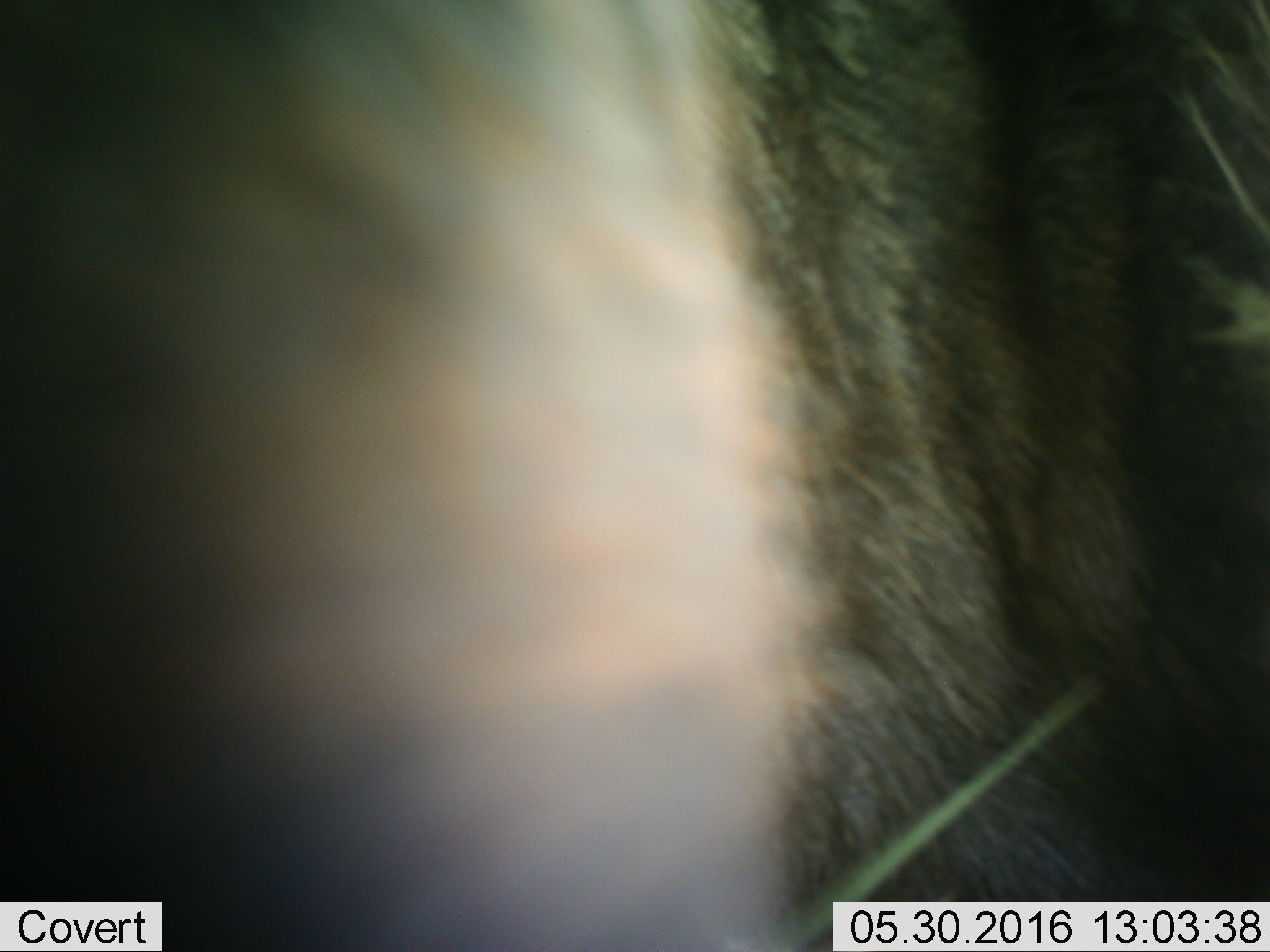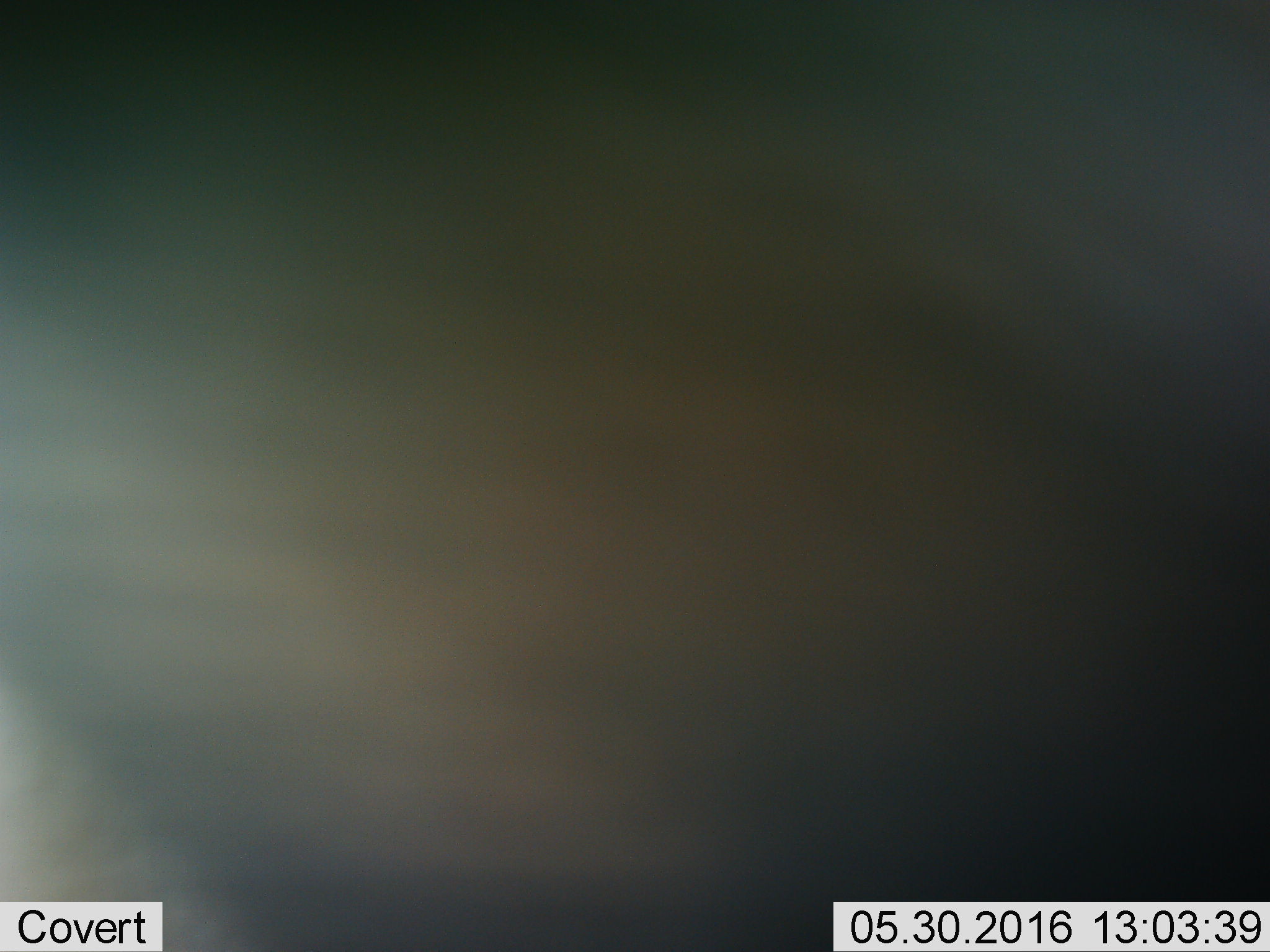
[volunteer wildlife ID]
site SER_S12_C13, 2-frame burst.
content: unidentified animal